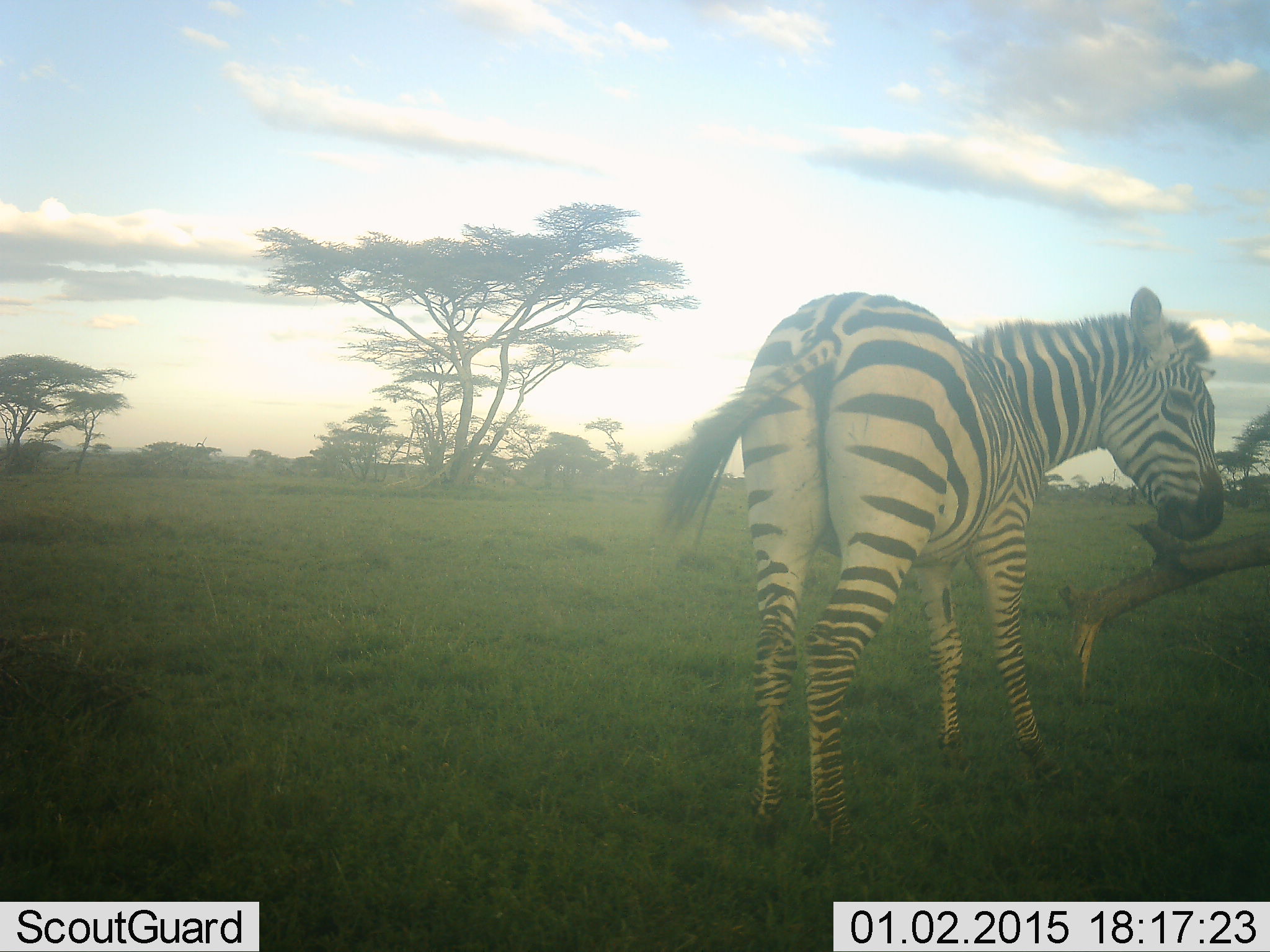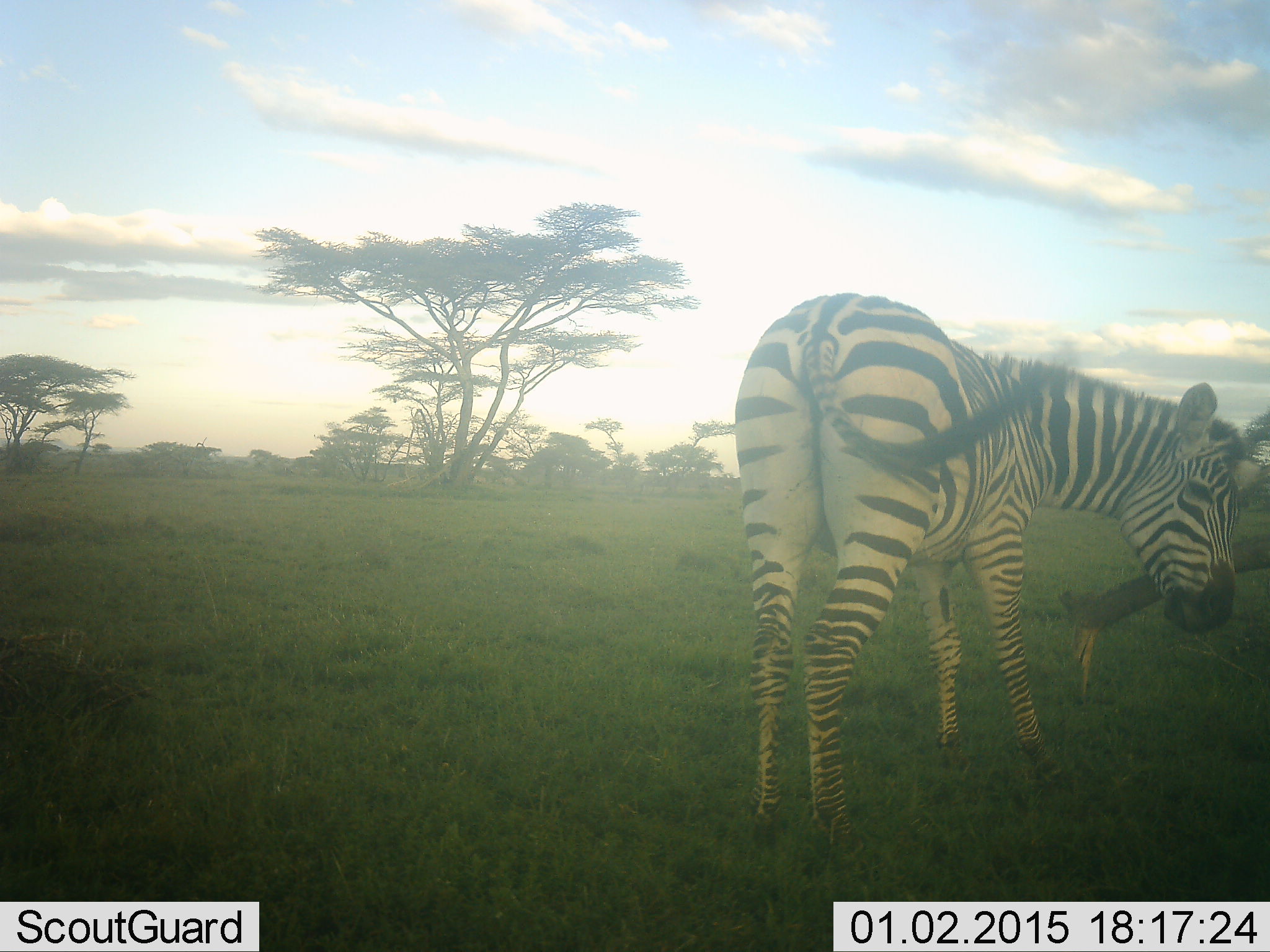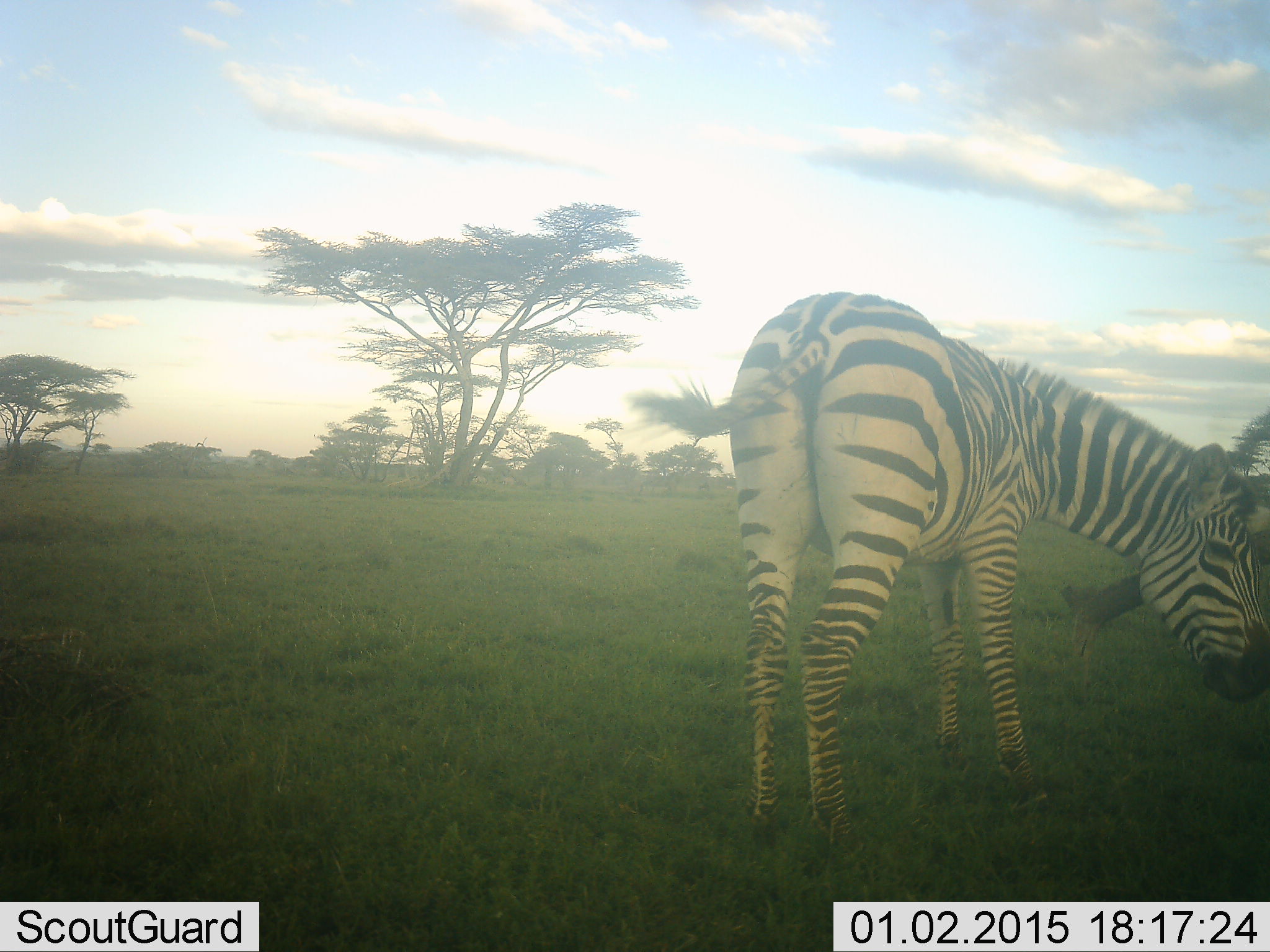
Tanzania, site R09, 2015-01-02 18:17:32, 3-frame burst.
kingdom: Animalia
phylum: Chordata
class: Mammalia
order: Perissodactyla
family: Equidae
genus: Equus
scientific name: Equus quagga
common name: plains zebra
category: zebra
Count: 1.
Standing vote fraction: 70%.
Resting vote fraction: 0%.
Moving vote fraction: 20%.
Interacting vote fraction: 20%.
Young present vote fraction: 0%.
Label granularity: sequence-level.